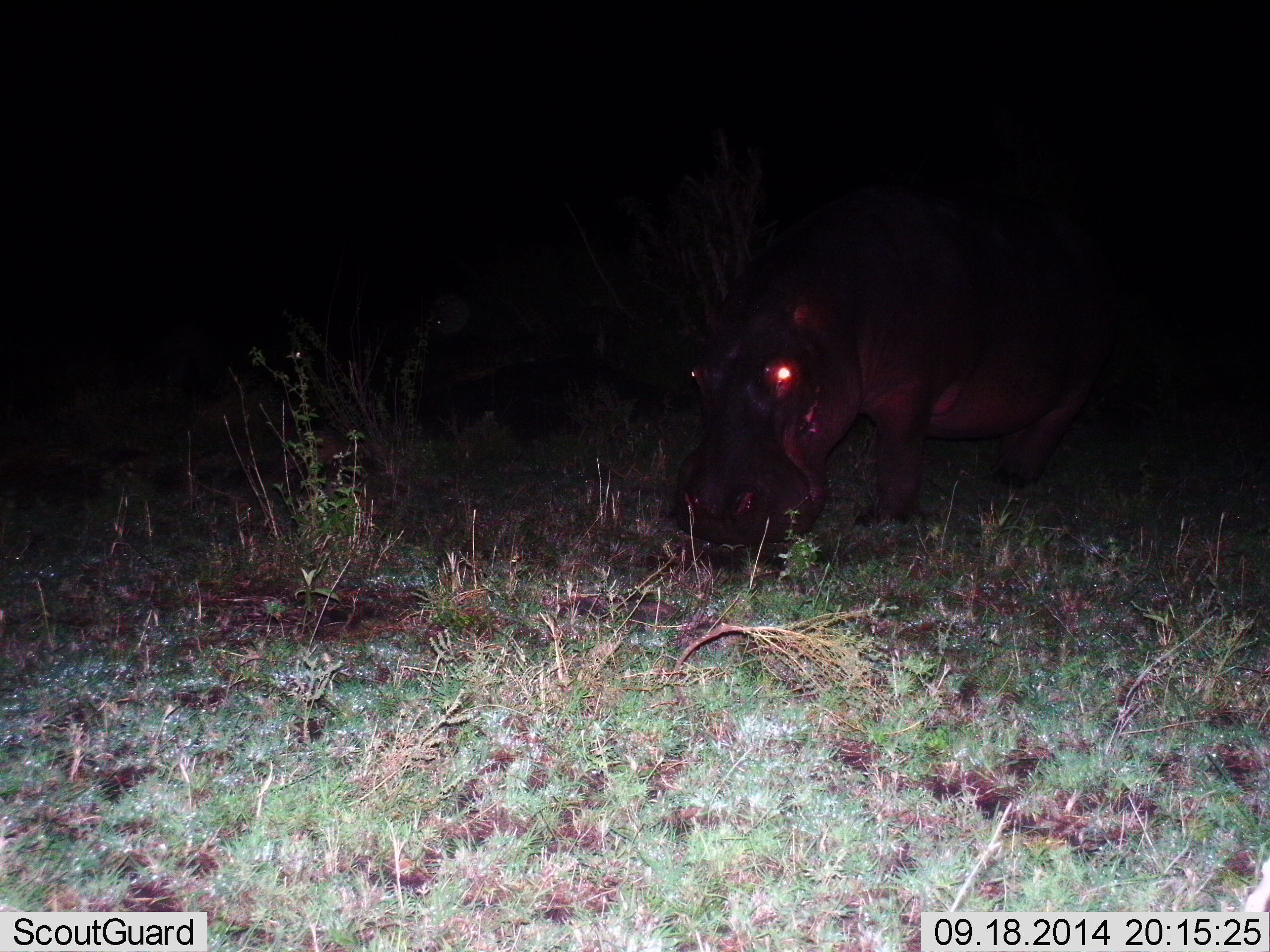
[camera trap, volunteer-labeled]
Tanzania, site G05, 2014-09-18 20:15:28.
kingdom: Animalia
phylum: Chordata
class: Mammalia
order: Artiodactyla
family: Hippopotamidae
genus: Hippopotamus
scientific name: Hippopotamus amphibius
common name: hippopotamus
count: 1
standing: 60%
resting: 0%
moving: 10%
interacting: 0%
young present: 0%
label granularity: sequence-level